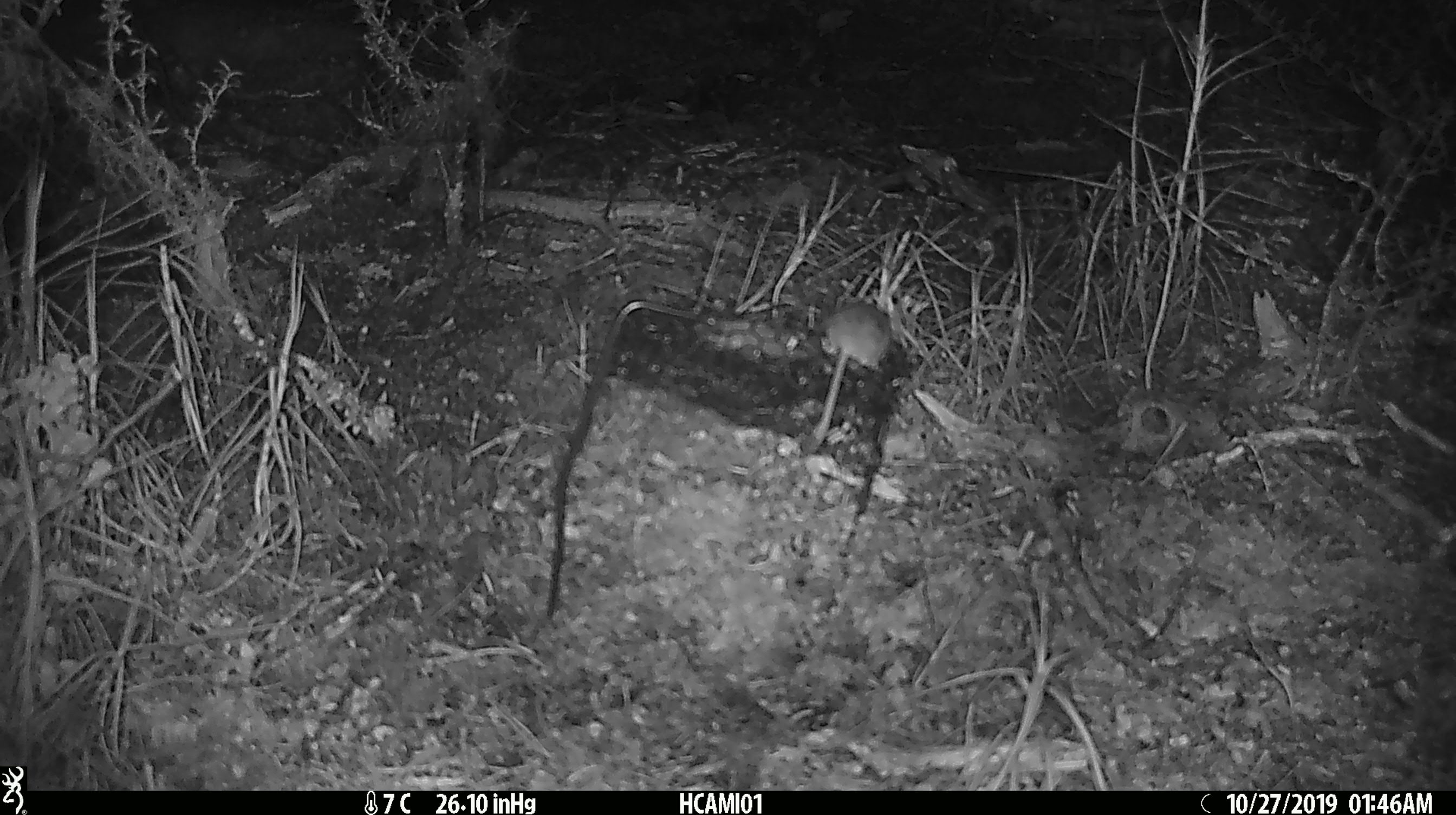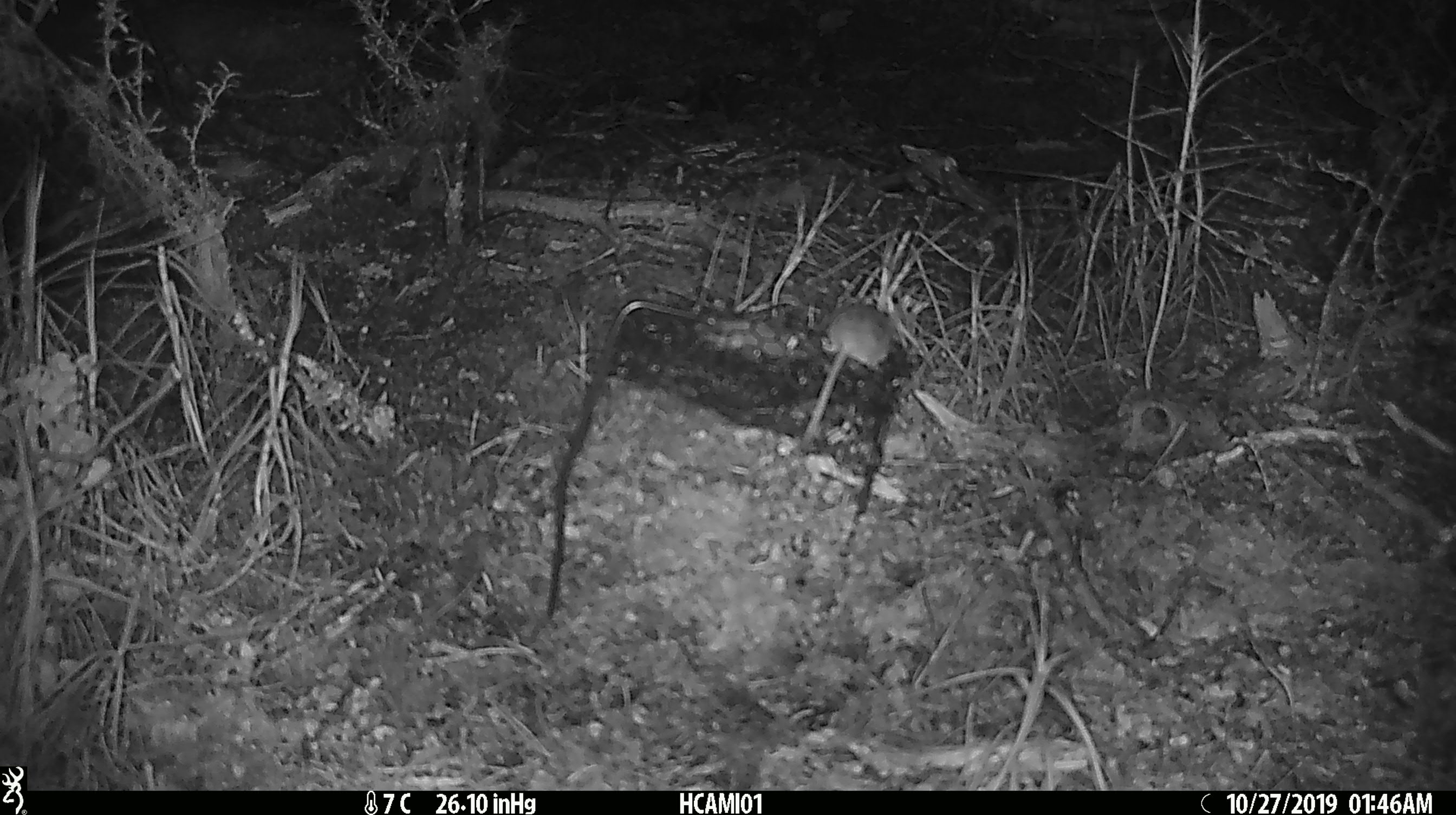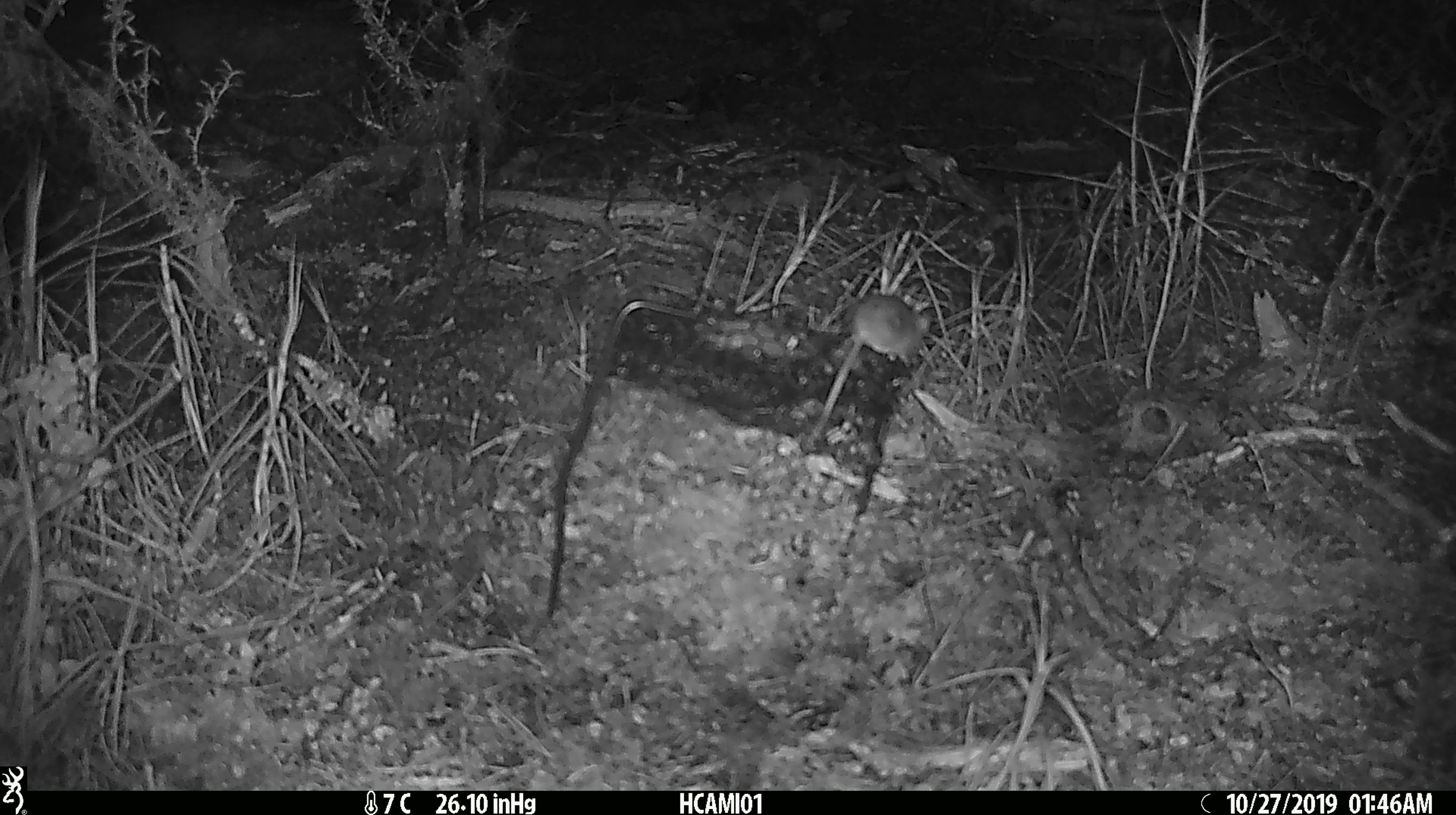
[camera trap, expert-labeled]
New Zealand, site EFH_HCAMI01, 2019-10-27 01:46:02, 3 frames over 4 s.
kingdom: Animalia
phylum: Chordata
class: Mammalia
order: Rodentia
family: Muridae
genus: Mus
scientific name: Mus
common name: mouse